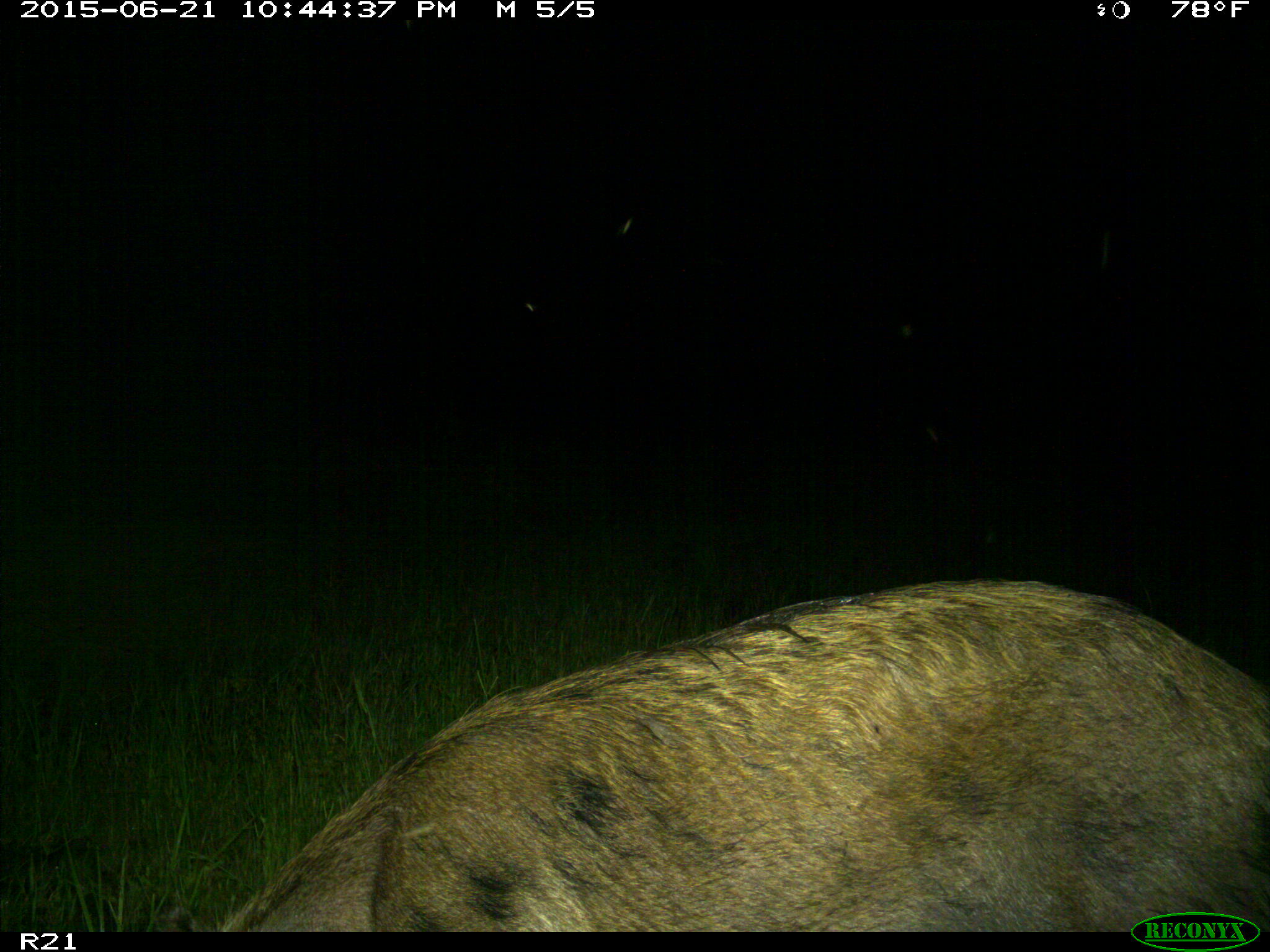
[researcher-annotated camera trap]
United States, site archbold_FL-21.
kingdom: Animalia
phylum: Chordata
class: Mammalia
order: Artiodactyla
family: Suidae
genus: Sus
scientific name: Sus scrofa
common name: wild boar